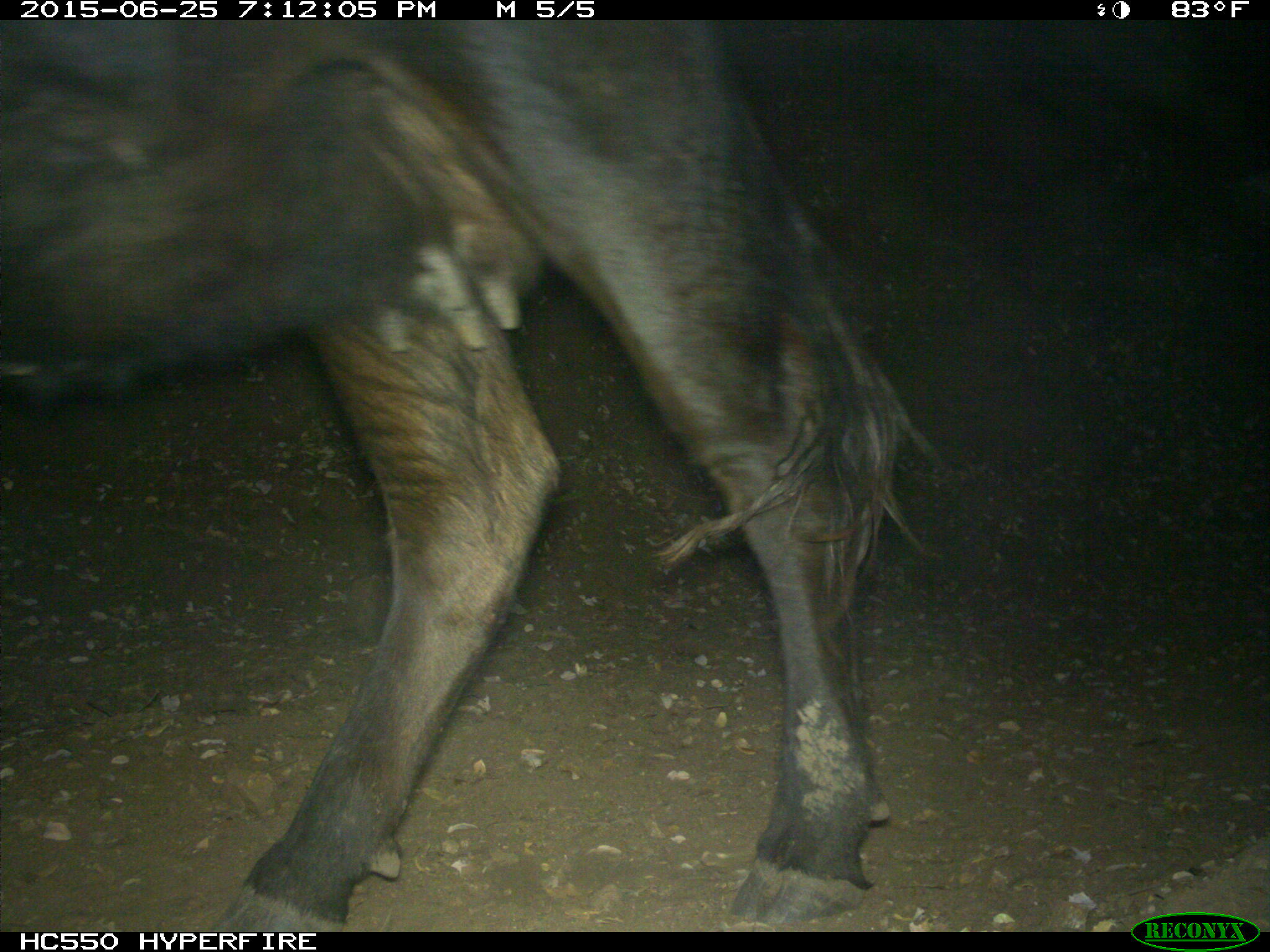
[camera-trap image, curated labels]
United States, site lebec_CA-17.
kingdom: Animalia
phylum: Chordata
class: Mammalia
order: Artiodactyla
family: Bovidae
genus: Bos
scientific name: Bos taurus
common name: domestic cow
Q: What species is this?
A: Bos taurus (domestic cow).